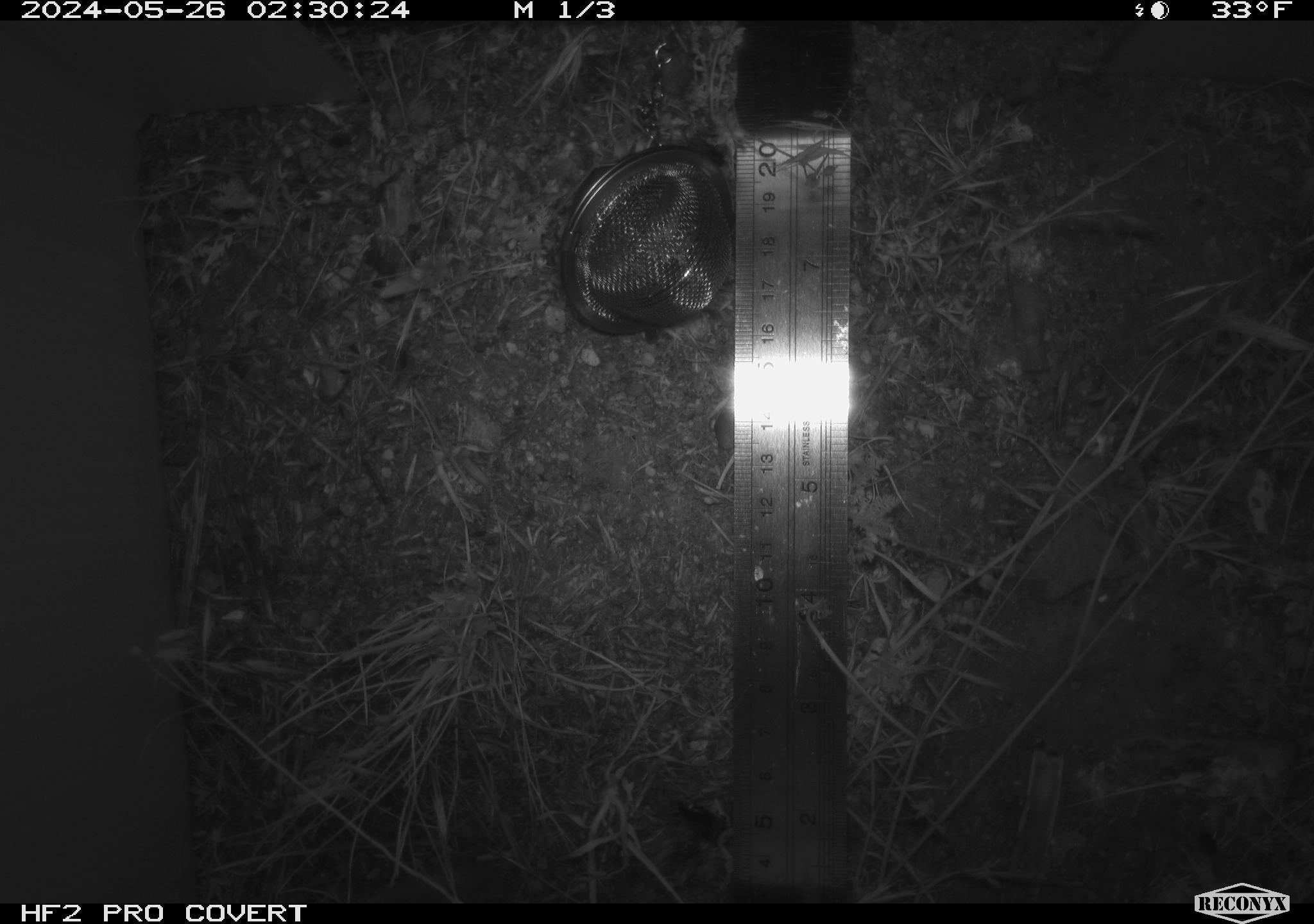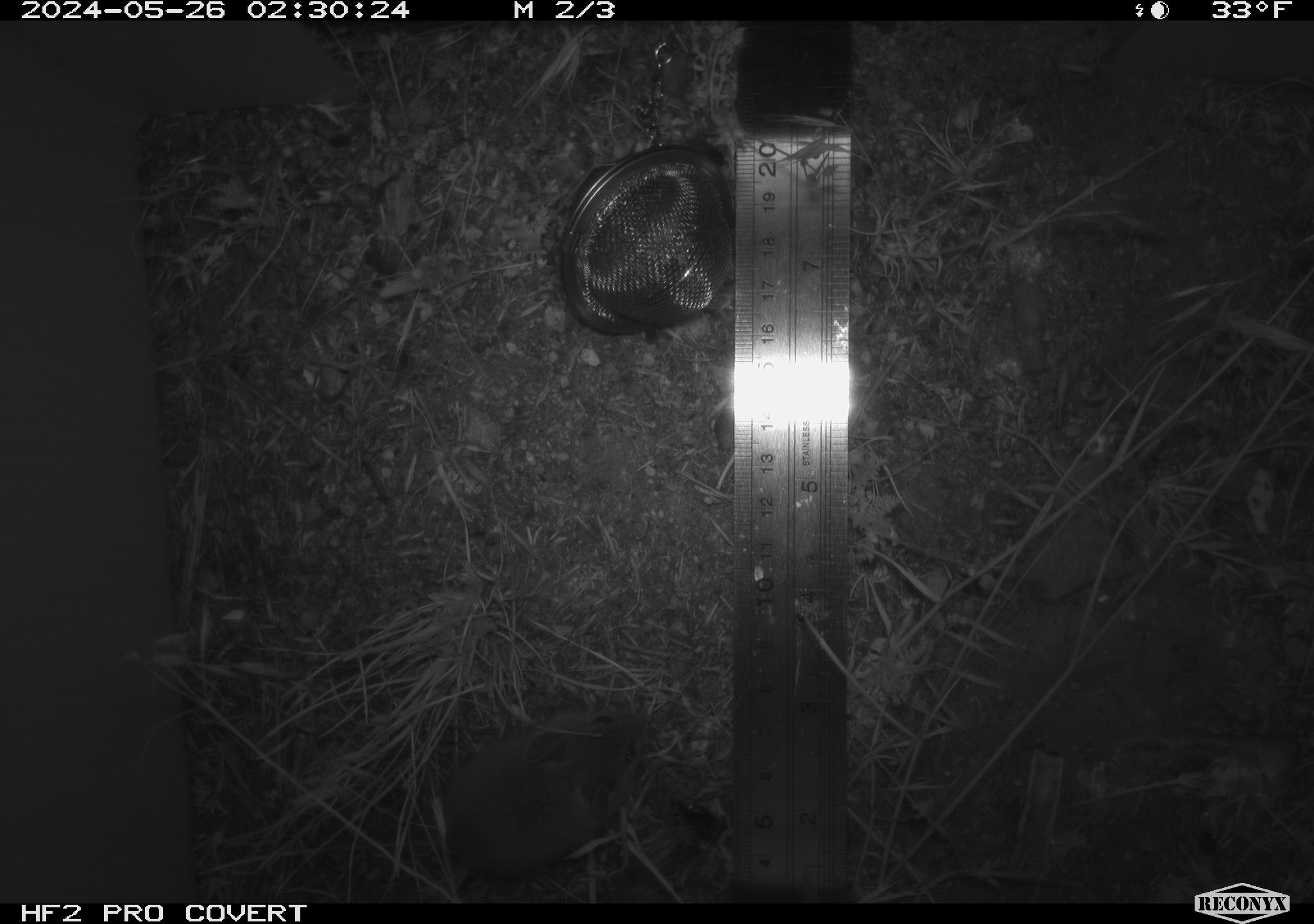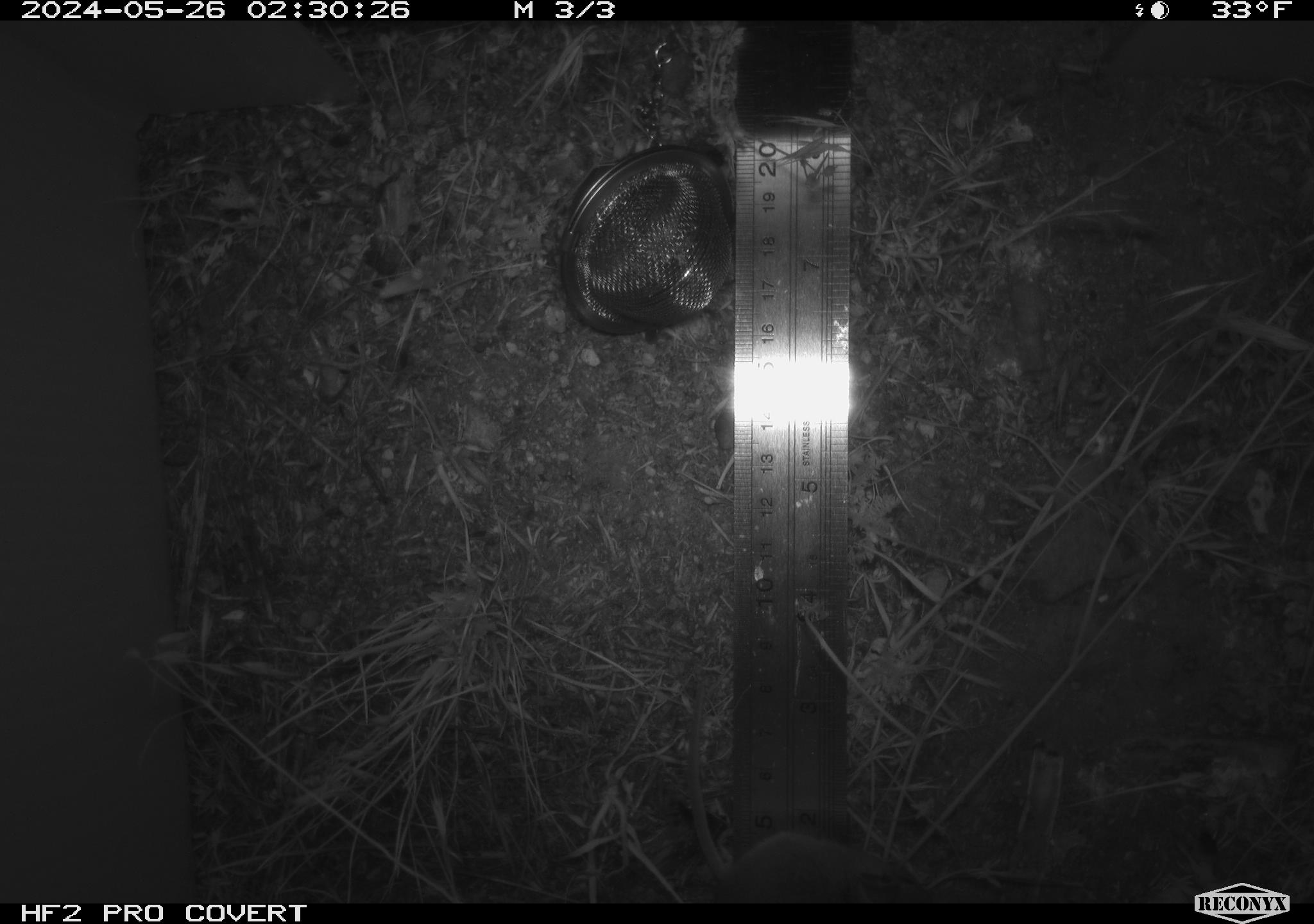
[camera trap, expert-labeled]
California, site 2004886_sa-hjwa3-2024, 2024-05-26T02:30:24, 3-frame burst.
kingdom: Animalia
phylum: Chordata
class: Mammalia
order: Rodentia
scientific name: Rodentia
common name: rodent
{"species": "rodent (Rodentia)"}